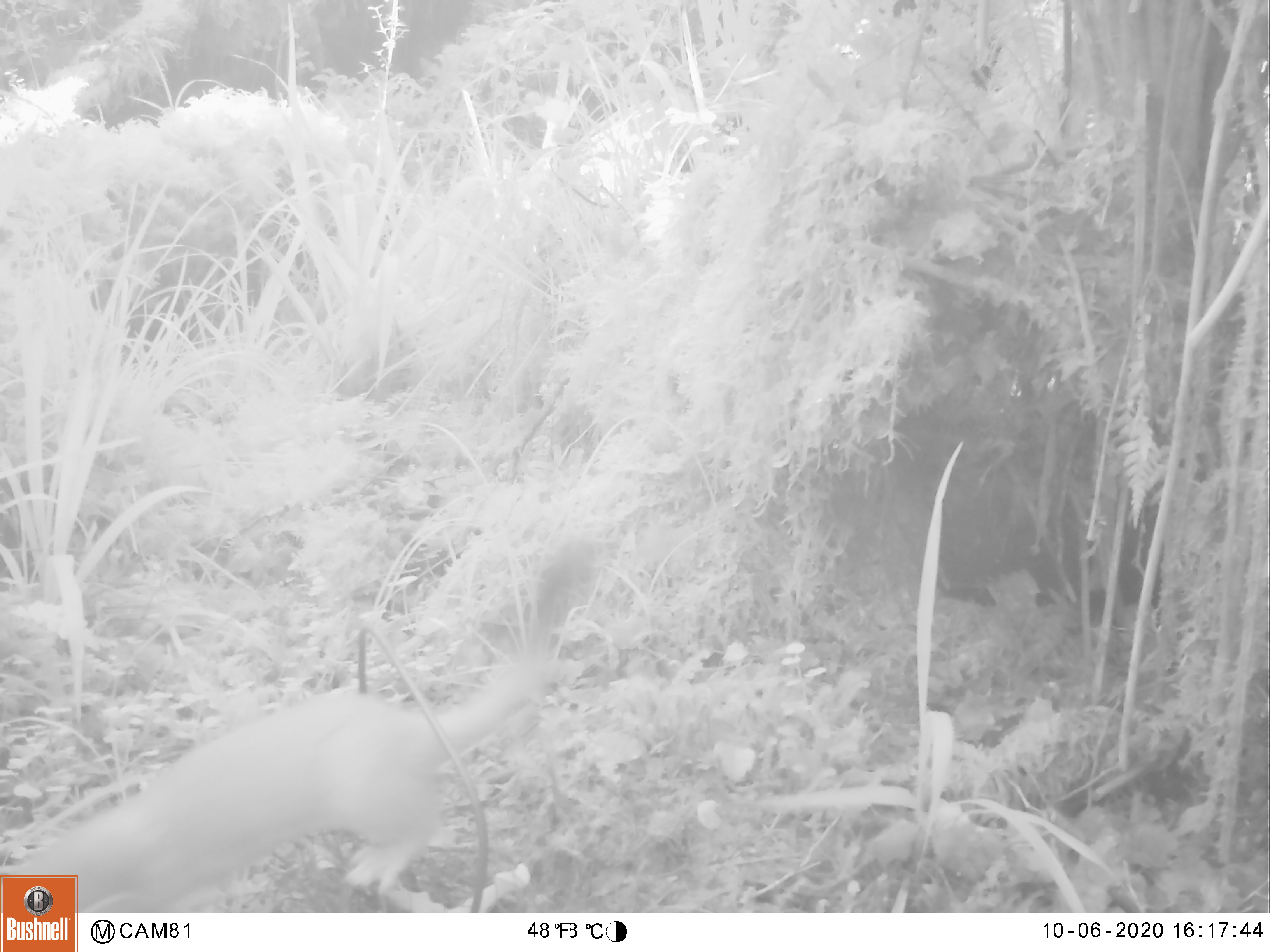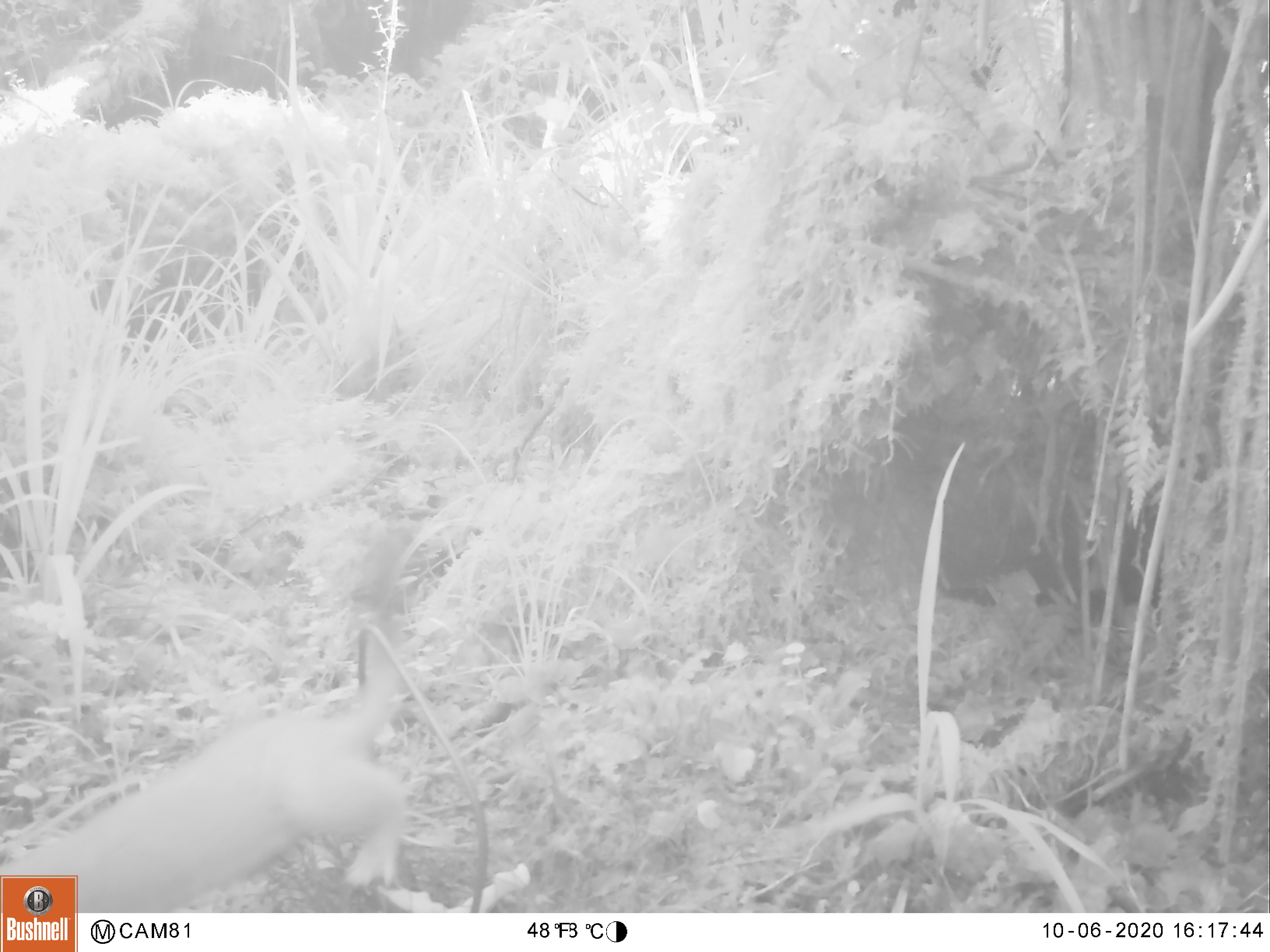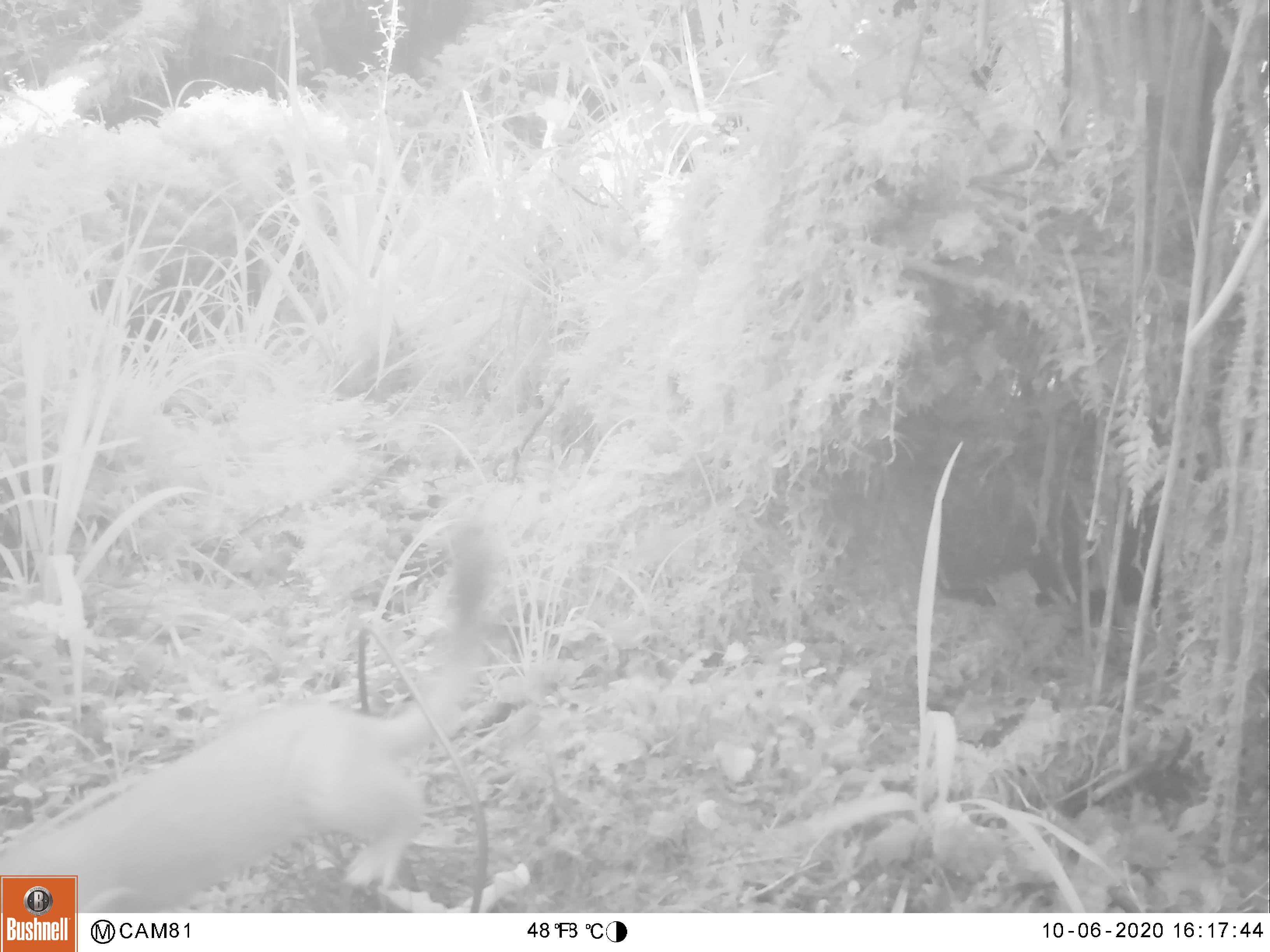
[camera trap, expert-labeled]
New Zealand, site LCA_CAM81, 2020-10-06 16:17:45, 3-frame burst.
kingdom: Animalia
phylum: Chordata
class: Mammalia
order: Carnivora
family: Mustelidae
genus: Mustela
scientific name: Mustela erminea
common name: stoat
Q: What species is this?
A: Stoat (Mustela erminea).